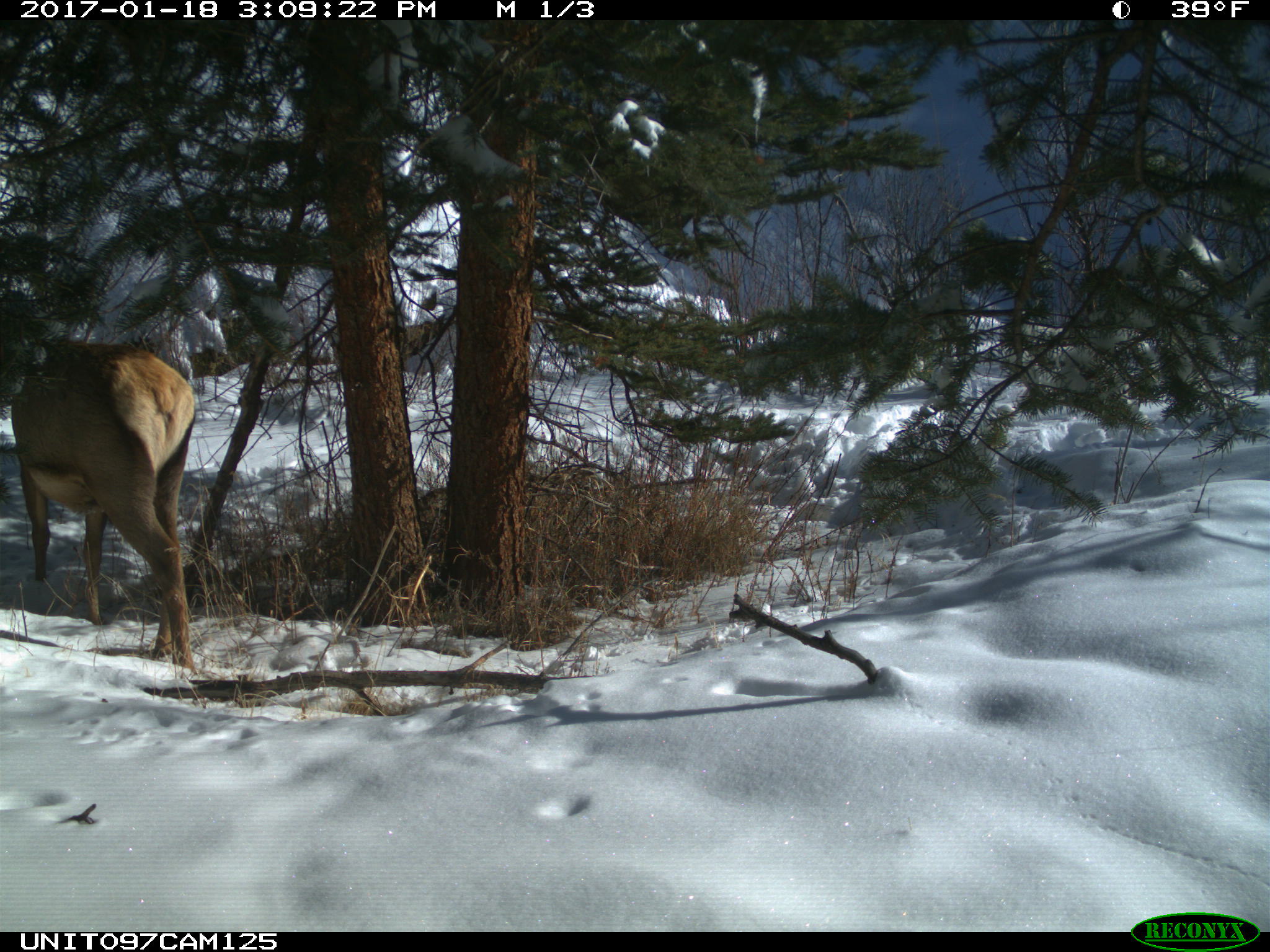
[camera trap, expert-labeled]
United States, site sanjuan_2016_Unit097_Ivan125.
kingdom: Animalia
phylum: Chordata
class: Mammalia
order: Artiodactyla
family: Cervidae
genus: Cervus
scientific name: Cervus elaphus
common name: red deer